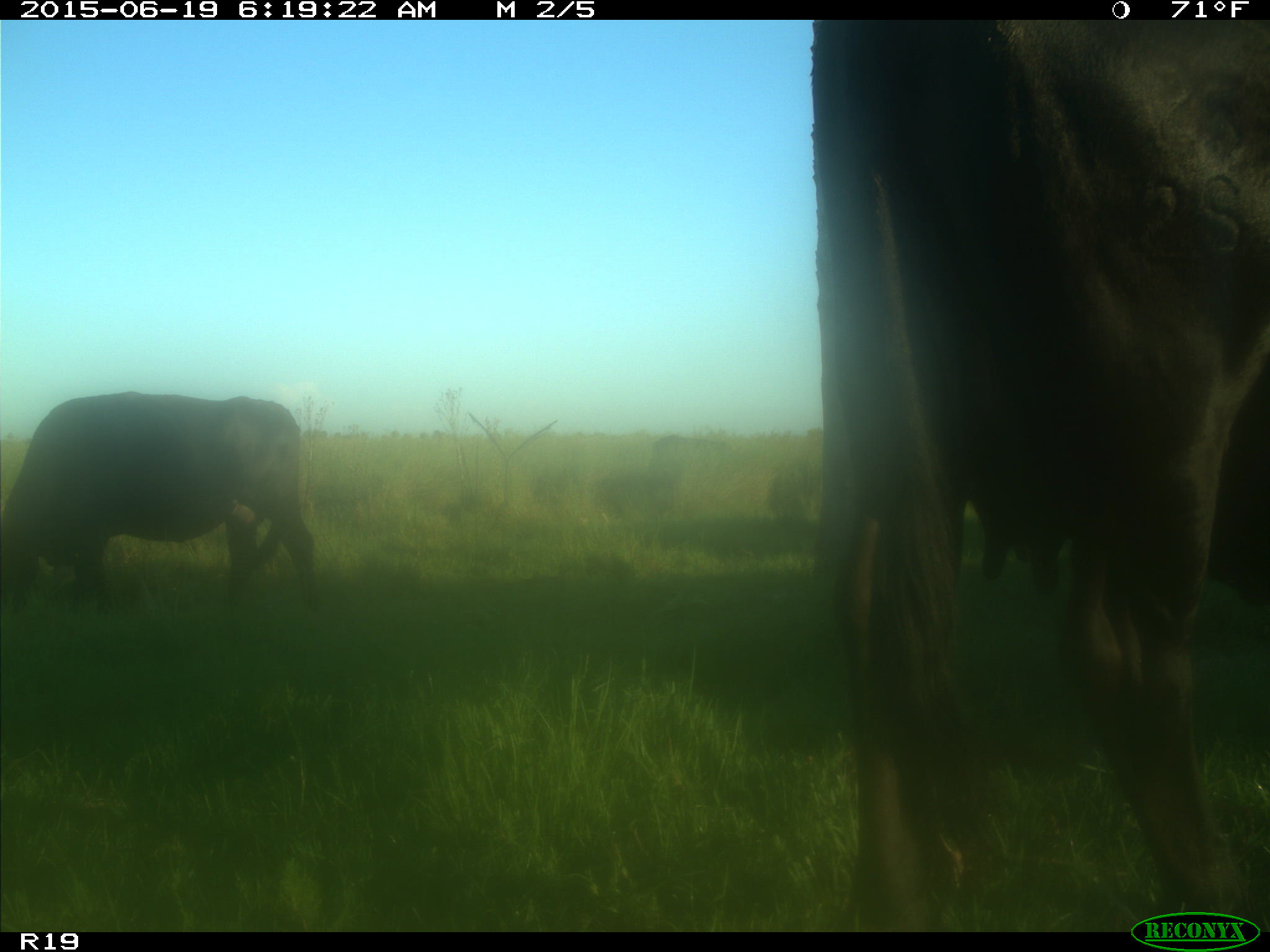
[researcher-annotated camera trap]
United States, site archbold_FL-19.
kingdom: Animalia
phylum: Chordata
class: Mammalia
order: Artiodactyla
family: Bovidae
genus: Bos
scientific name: Bos taurus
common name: domestic cow